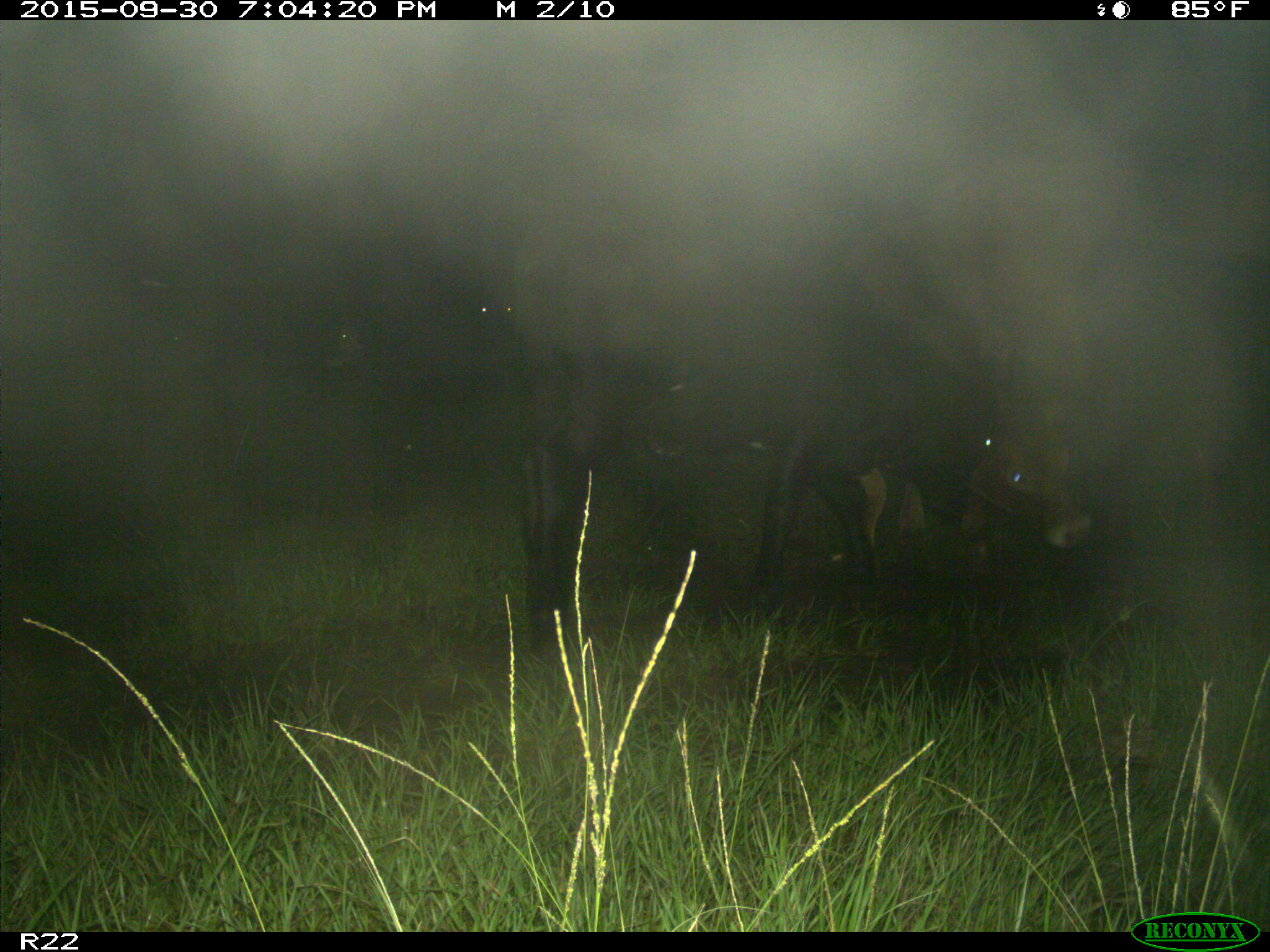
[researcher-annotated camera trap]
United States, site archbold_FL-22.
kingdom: Animalia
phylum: Chordata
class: Mammalia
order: Artiodactyla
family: Bovidae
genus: Bos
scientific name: Bos taurus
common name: domestic cow